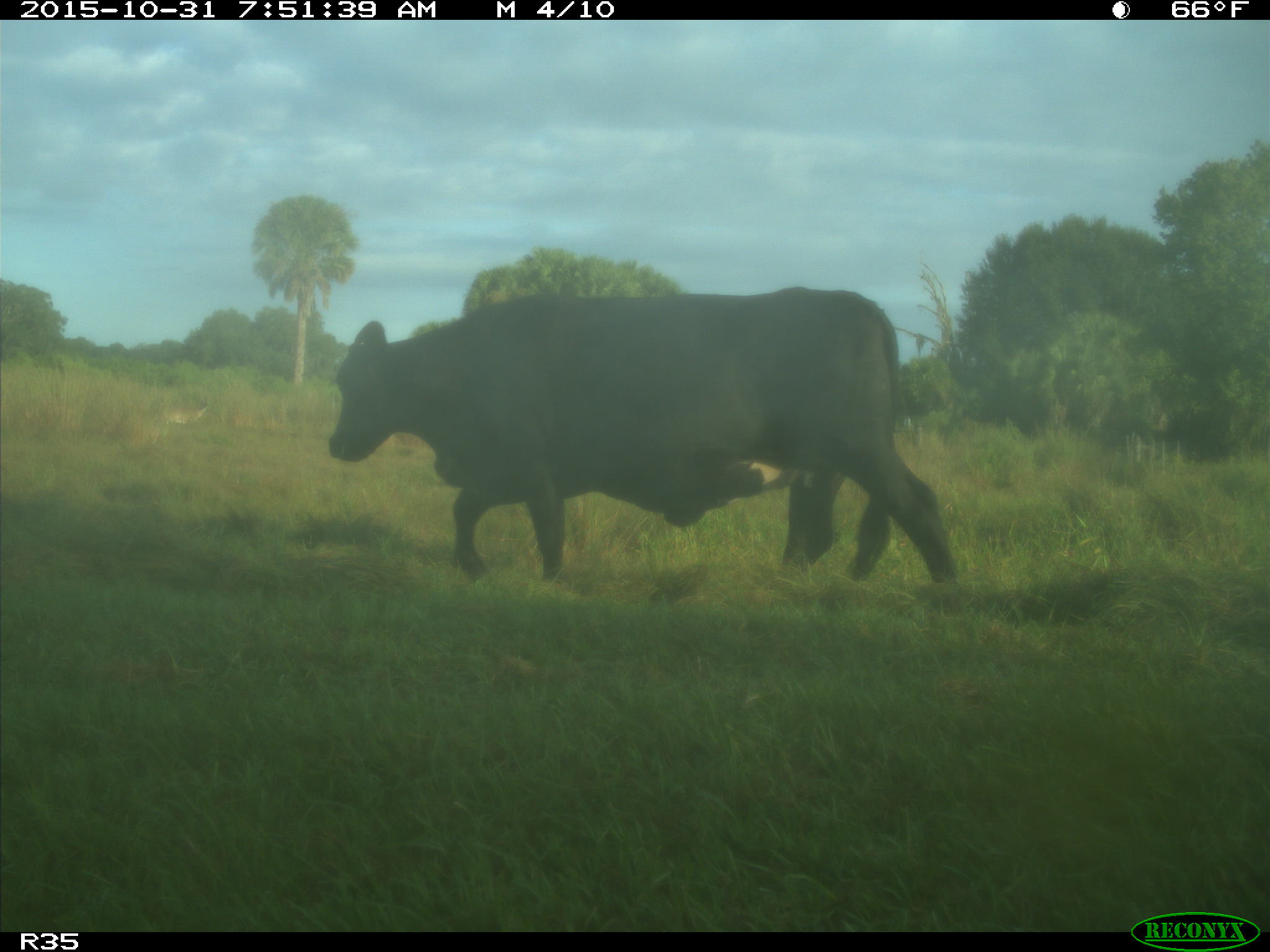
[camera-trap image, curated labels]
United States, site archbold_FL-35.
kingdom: Animalia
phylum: Chordata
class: Mammalia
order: Artiodactyla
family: Bovidae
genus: Bos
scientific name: Bos taurus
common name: domestic cow